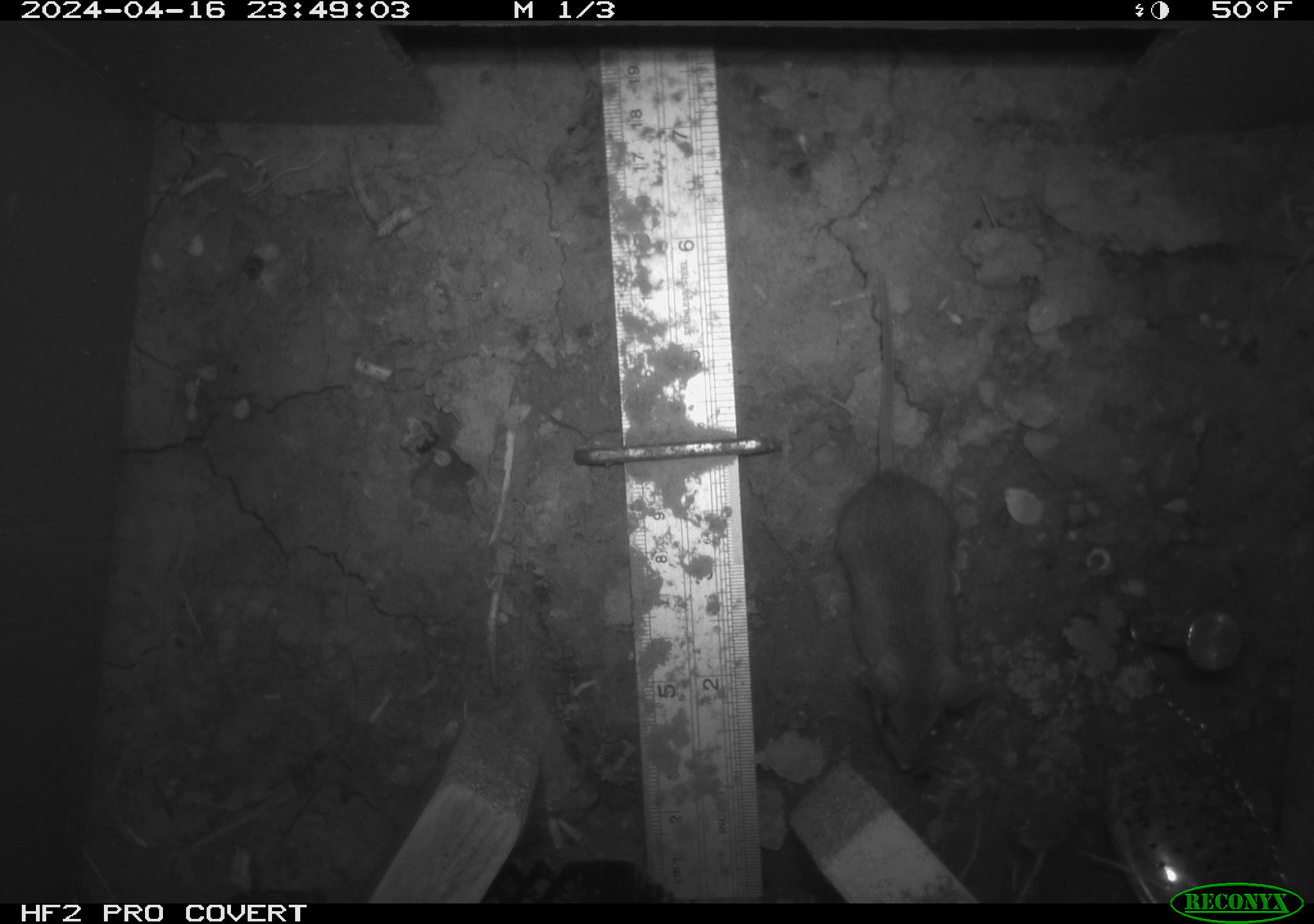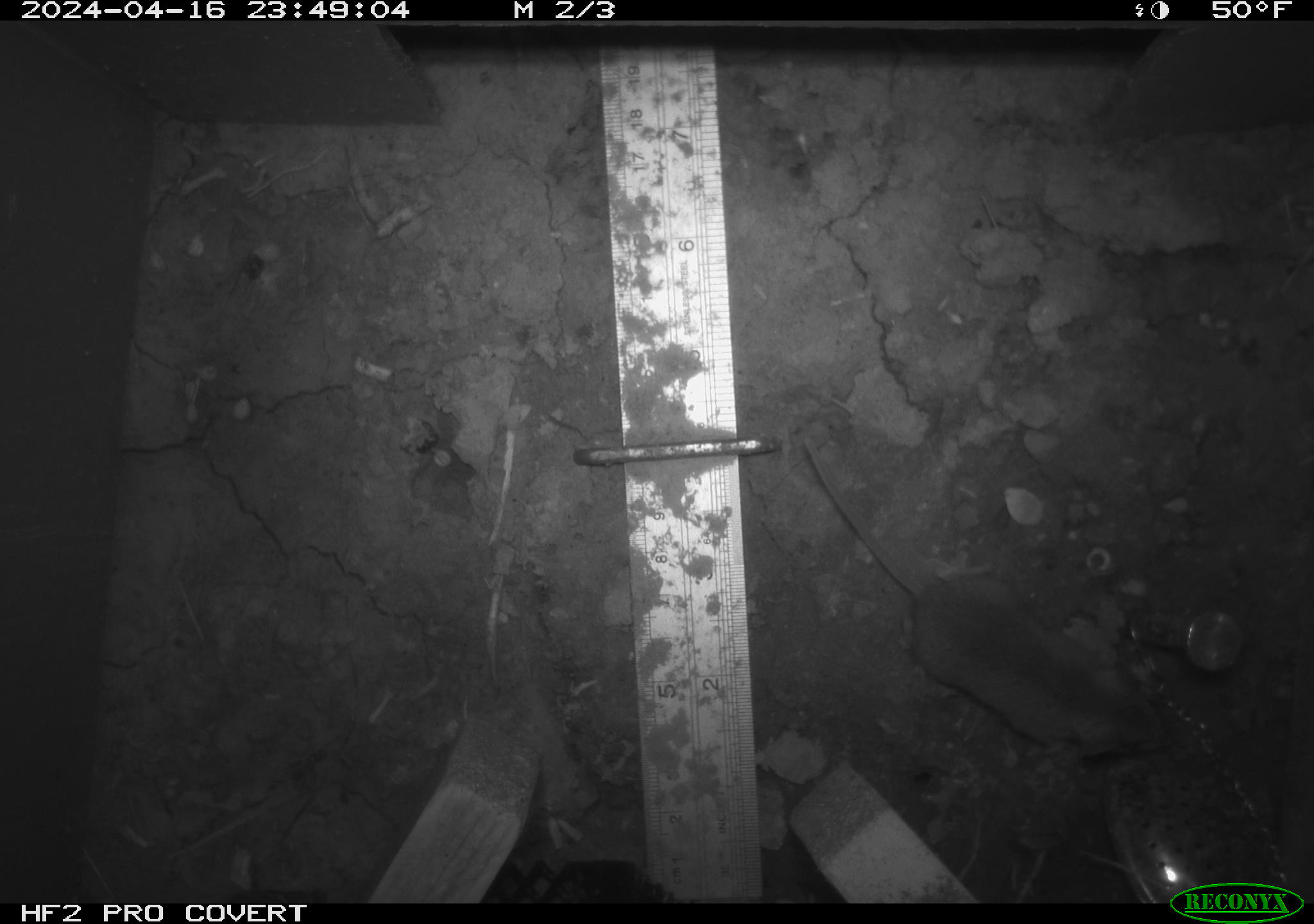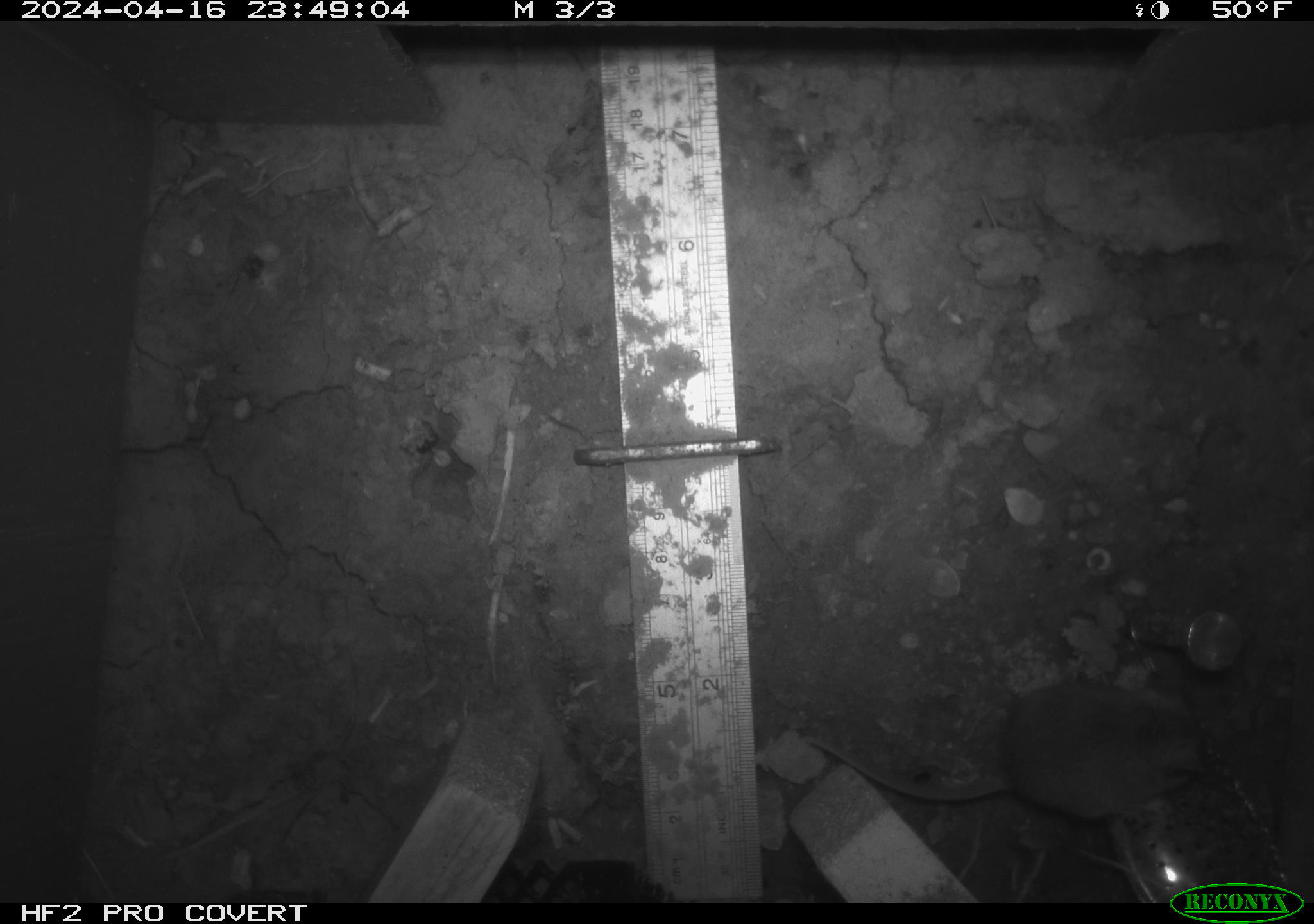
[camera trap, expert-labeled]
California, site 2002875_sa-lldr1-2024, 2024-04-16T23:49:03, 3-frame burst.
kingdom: Animalia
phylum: Chordata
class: Mammalia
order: Rodentia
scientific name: Rodentia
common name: mouse species